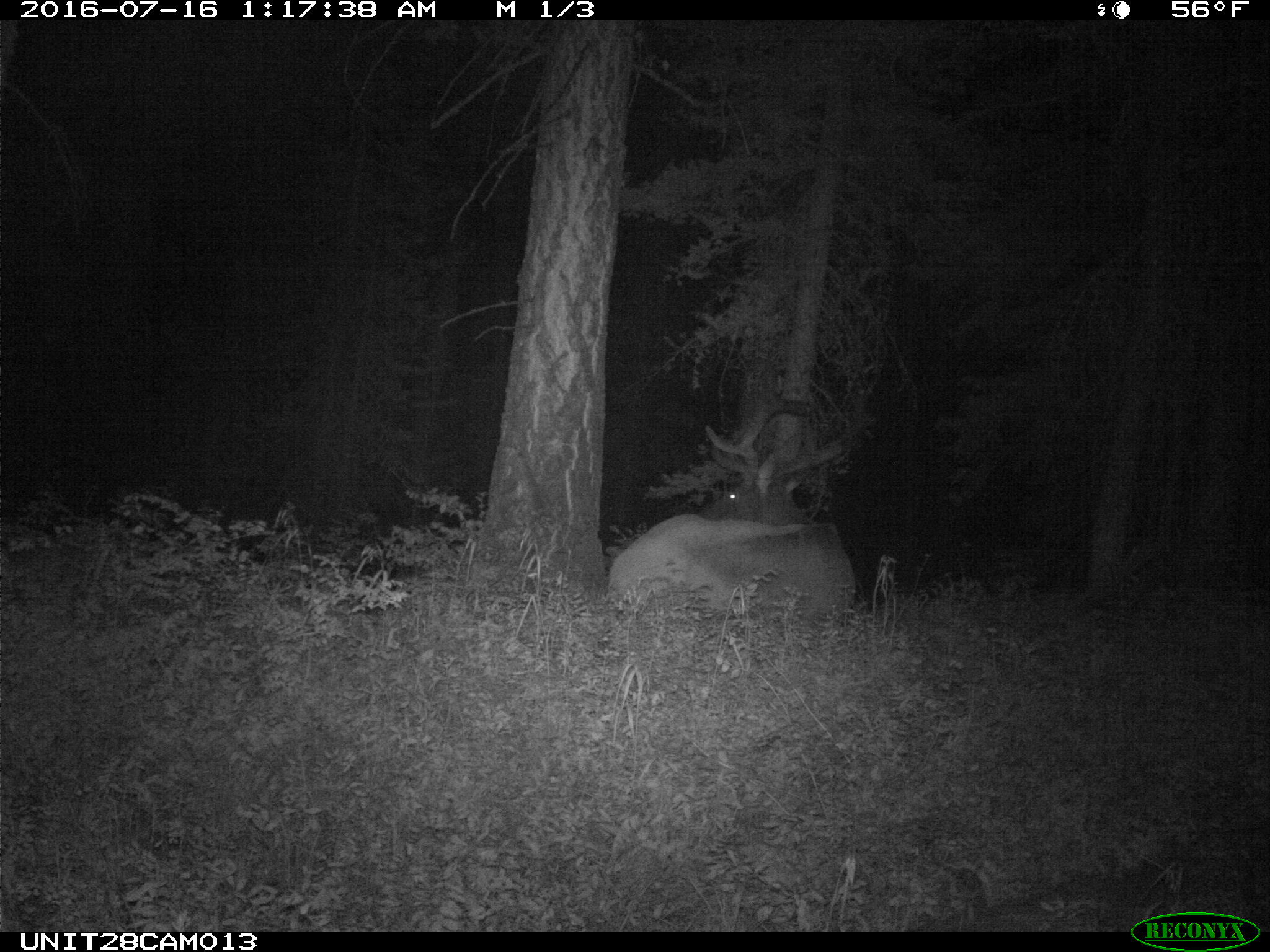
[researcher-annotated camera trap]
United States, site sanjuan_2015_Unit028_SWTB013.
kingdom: Animalia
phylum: Chordata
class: Mammalia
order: Artiodactyla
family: Cervidae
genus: Cervus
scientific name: Cervus elaphus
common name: red deer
Cervus elaphus (red deer).